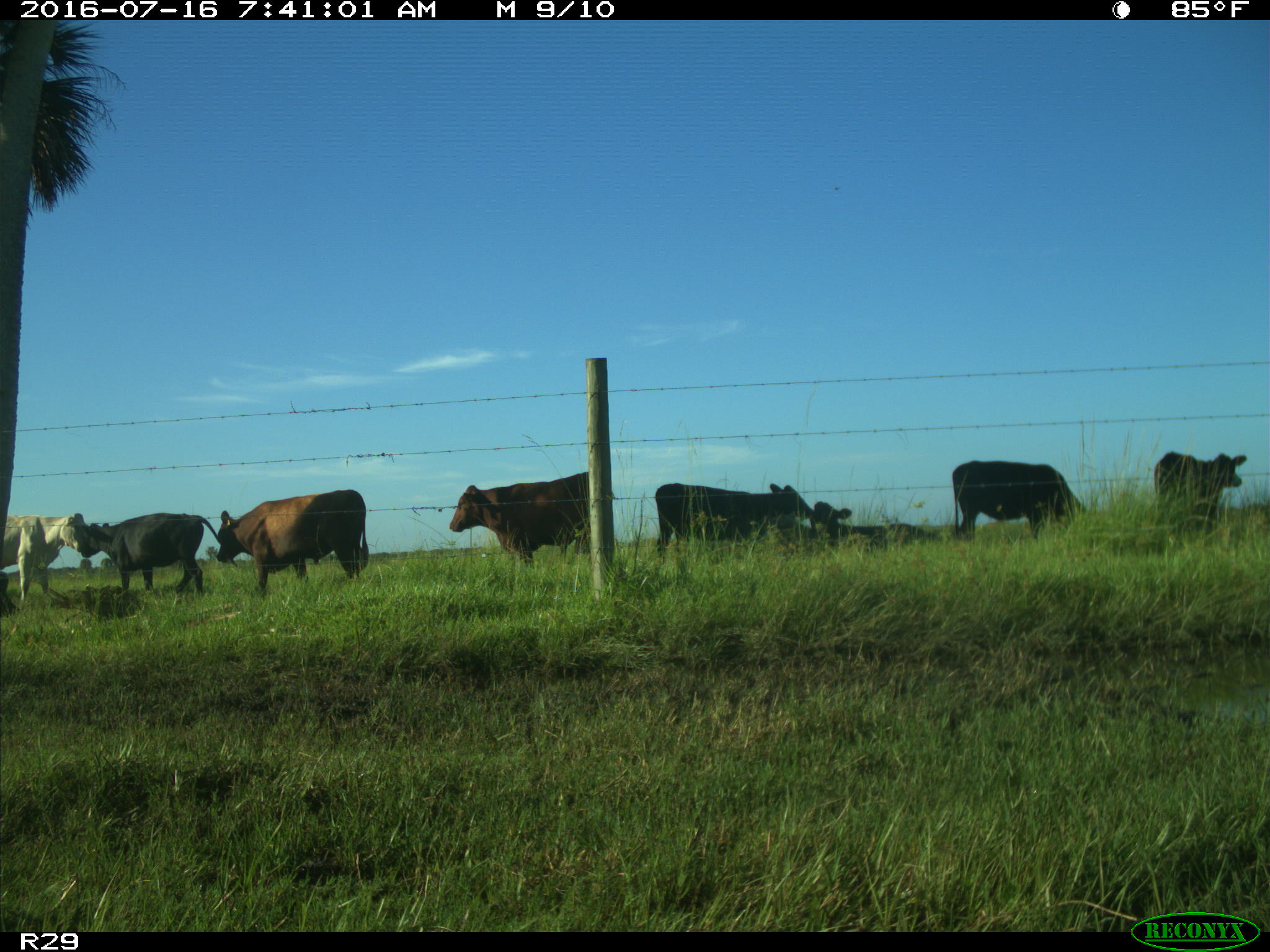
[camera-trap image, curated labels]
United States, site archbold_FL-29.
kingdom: Animalia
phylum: Chordata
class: Mammalia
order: Artiodactyla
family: Bovidae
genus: Bos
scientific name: Bos taurus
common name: domestic cow